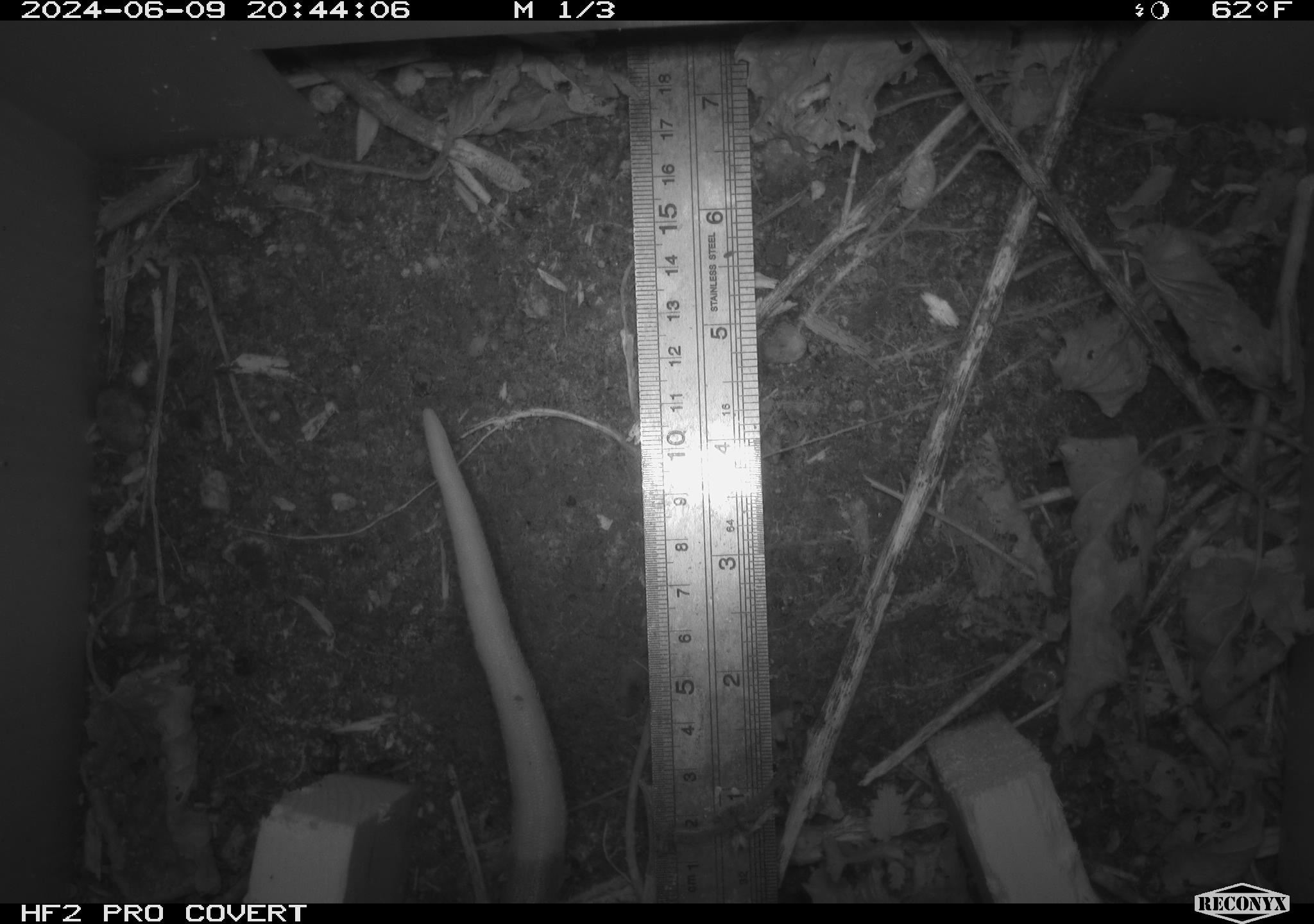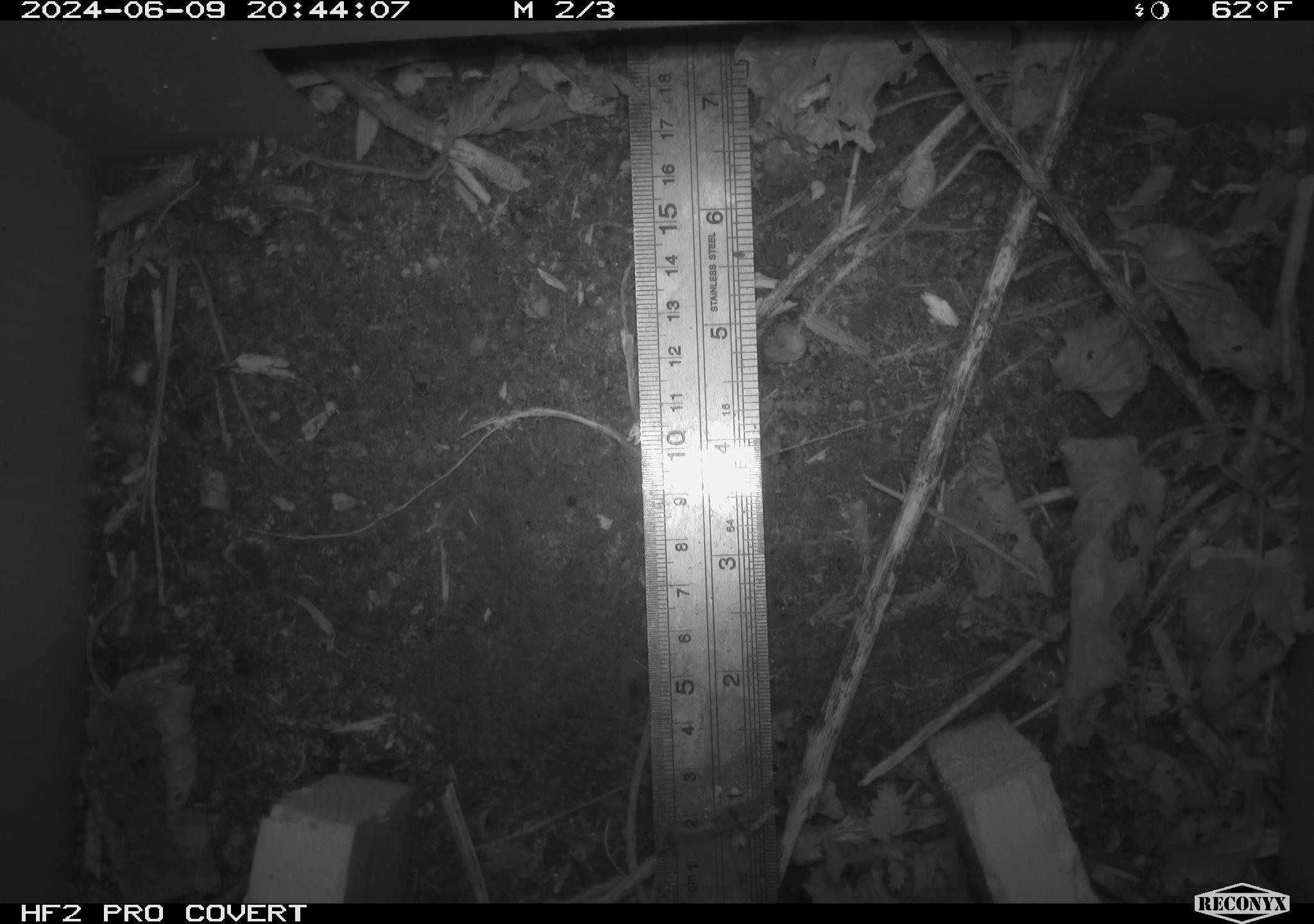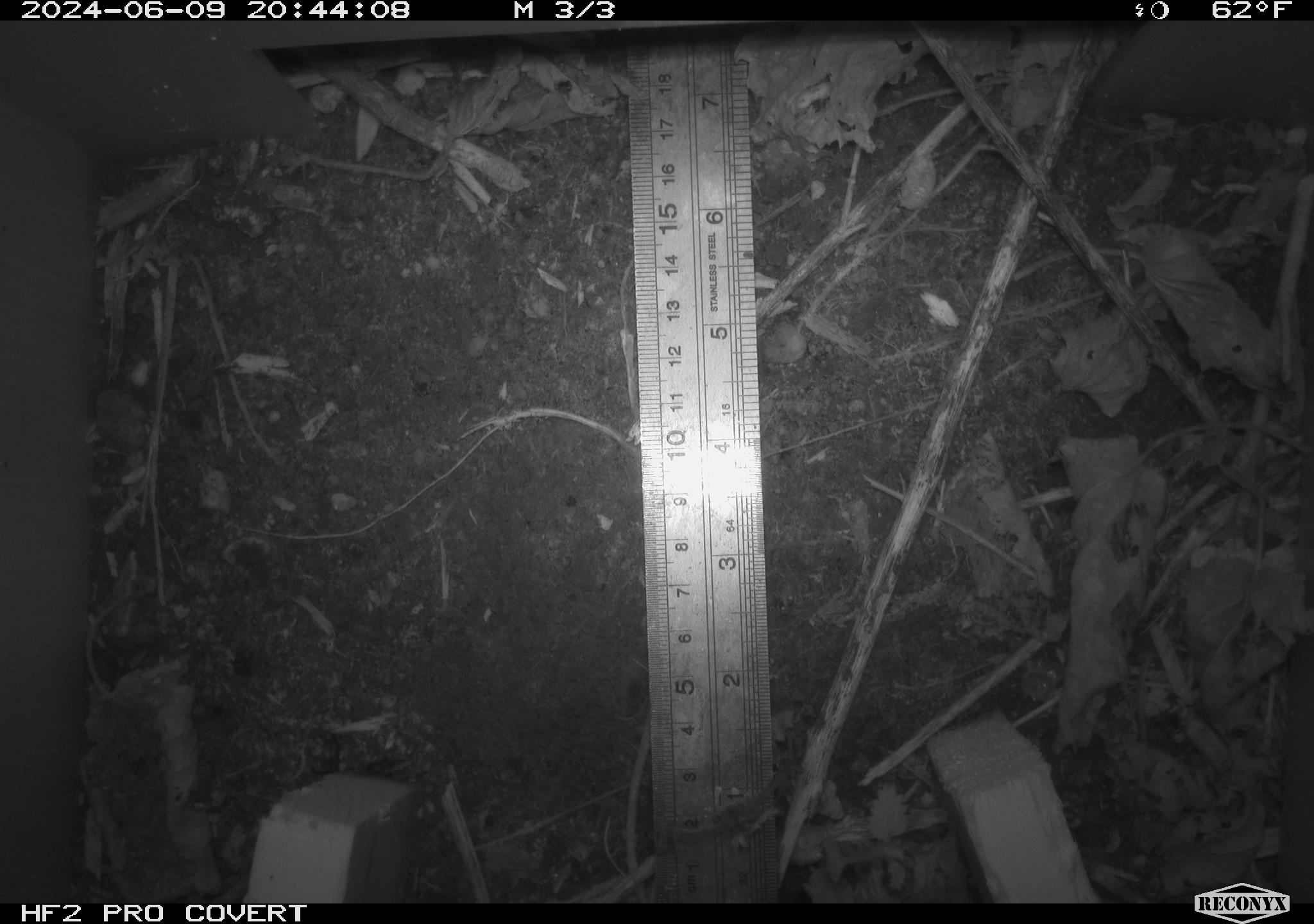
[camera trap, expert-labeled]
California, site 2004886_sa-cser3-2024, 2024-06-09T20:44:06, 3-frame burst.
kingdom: Animalia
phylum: Chordata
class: Mammalia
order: Rodentia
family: Muridae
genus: Rattus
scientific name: Rattus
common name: rat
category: rattus species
Rattus species (rat) (Rattus).